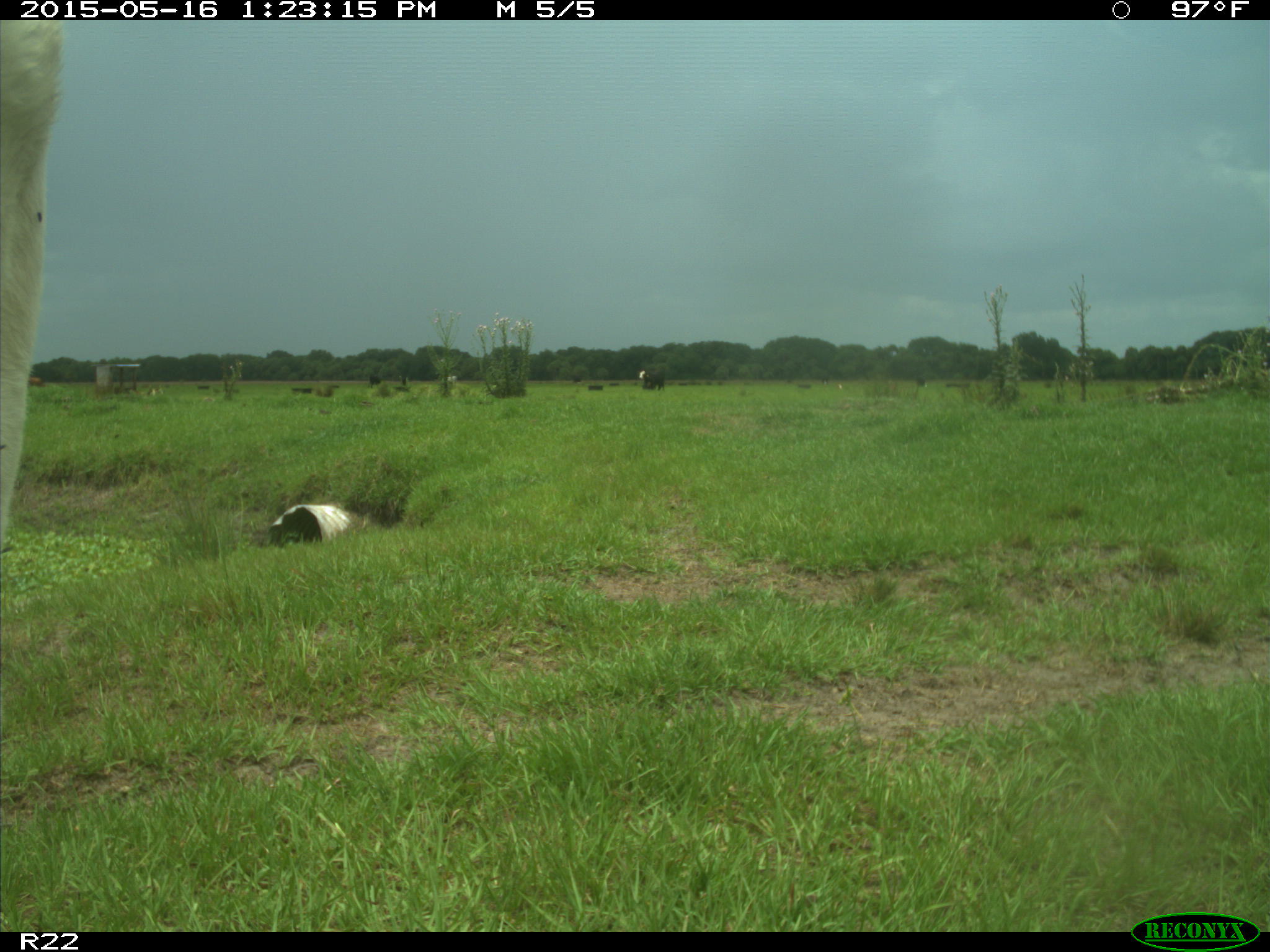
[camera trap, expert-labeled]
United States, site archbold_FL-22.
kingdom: Animalia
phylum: Chordata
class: Mammalia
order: Artiodactyla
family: Bovidae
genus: Bos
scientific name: Bos taurus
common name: domestic cow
Bos taurus (domestic cow).